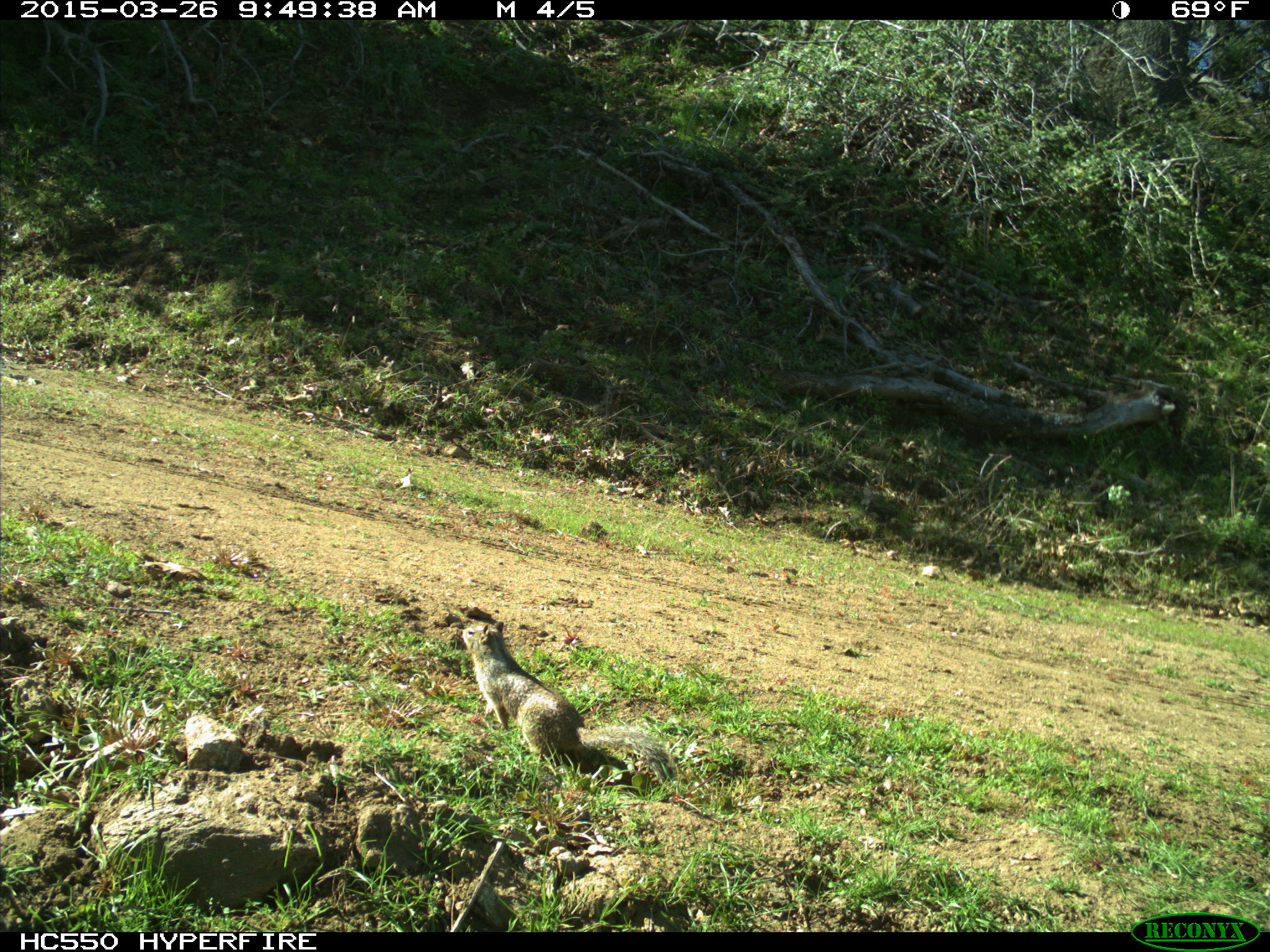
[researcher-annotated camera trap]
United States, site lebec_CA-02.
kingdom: Animalia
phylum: Chordata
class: Mammalia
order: Rodentia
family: Sciuridae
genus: Otospermophilus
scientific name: Otospermophilus beecheyi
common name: california ground squirrel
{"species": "Otospermophilus beecheyi (california ground squirrel)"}